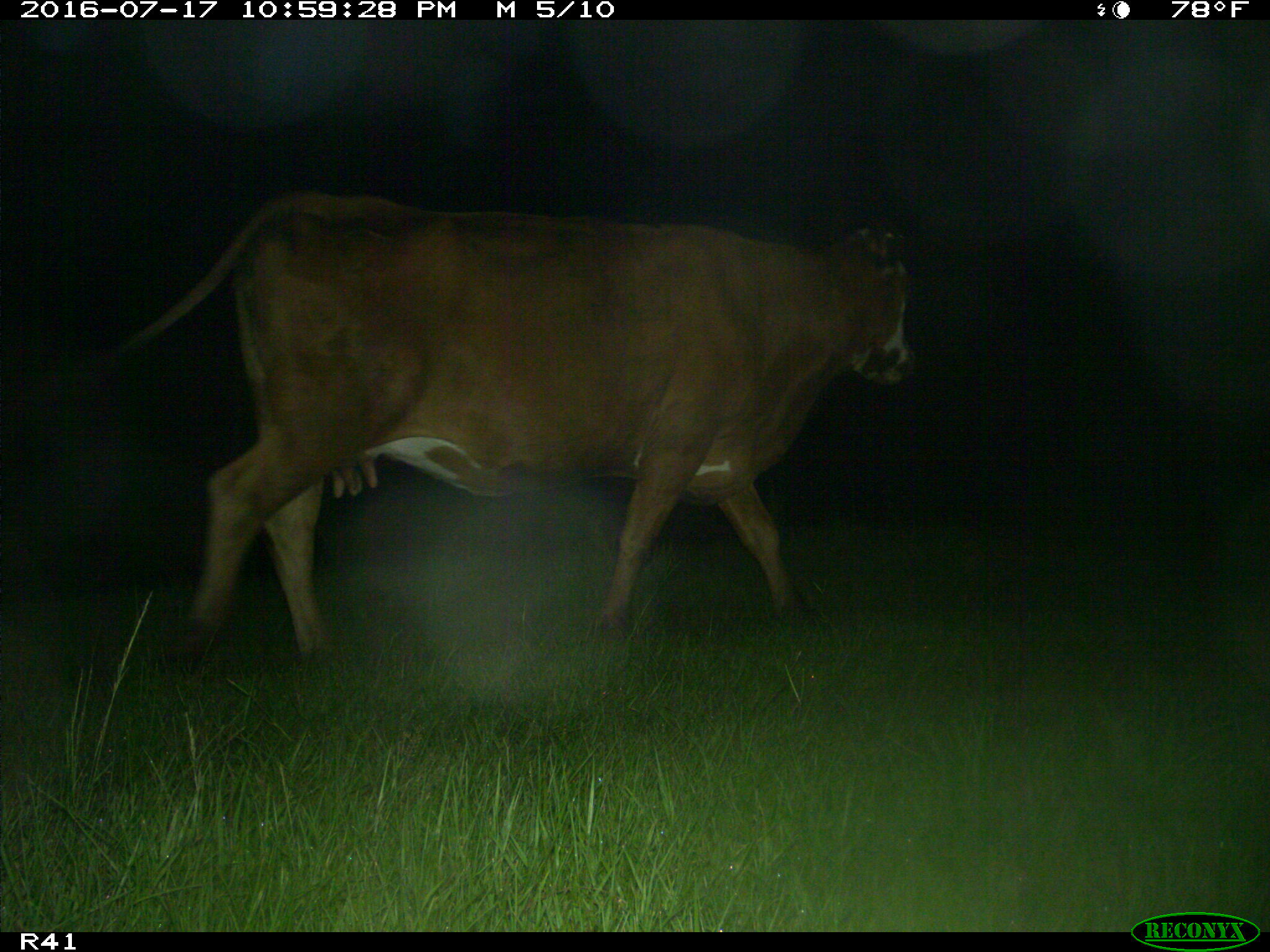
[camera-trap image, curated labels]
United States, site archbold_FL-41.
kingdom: Animalia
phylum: Chordata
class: Mammalia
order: Artiodactyla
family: Bovidae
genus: Bos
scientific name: Bos taurus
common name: domestic cow